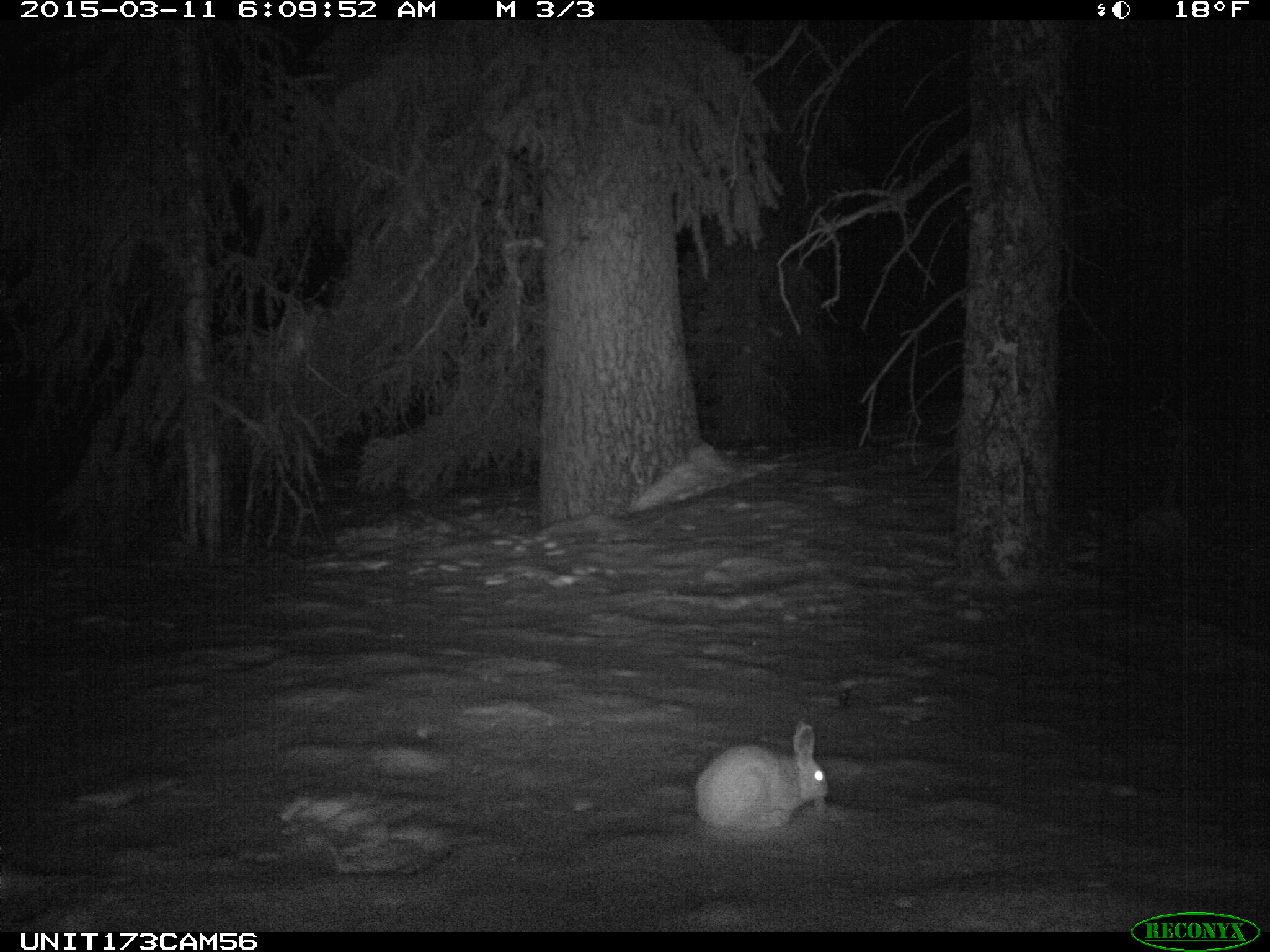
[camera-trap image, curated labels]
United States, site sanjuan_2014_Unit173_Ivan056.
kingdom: Animalia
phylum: Chordata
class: Mammalia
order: Lagomorpha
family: Leporidae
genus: Lepus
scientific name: Lepus americanus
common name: snowshoe hare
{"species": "Lepus americanus (snowshoe hare)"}